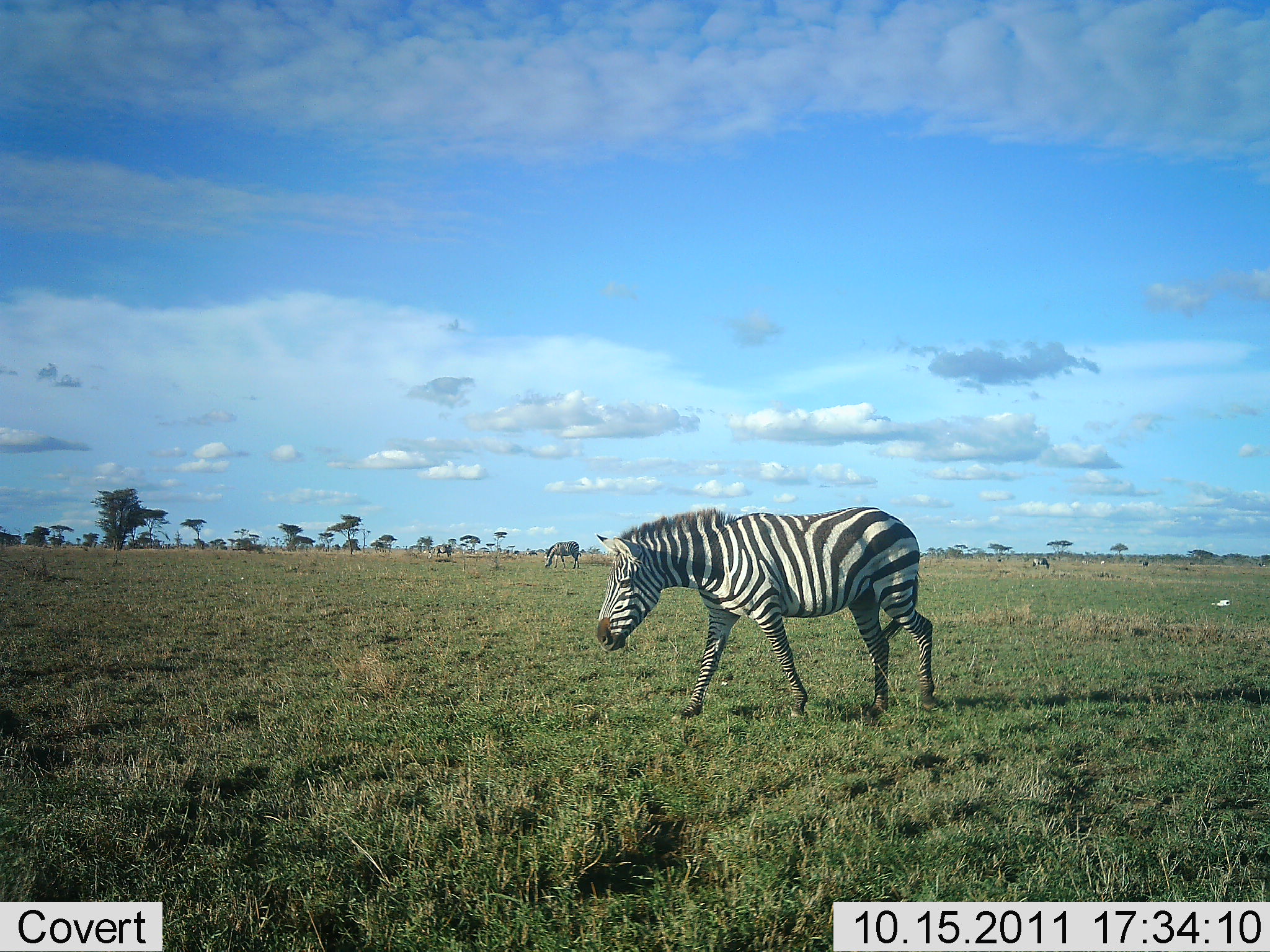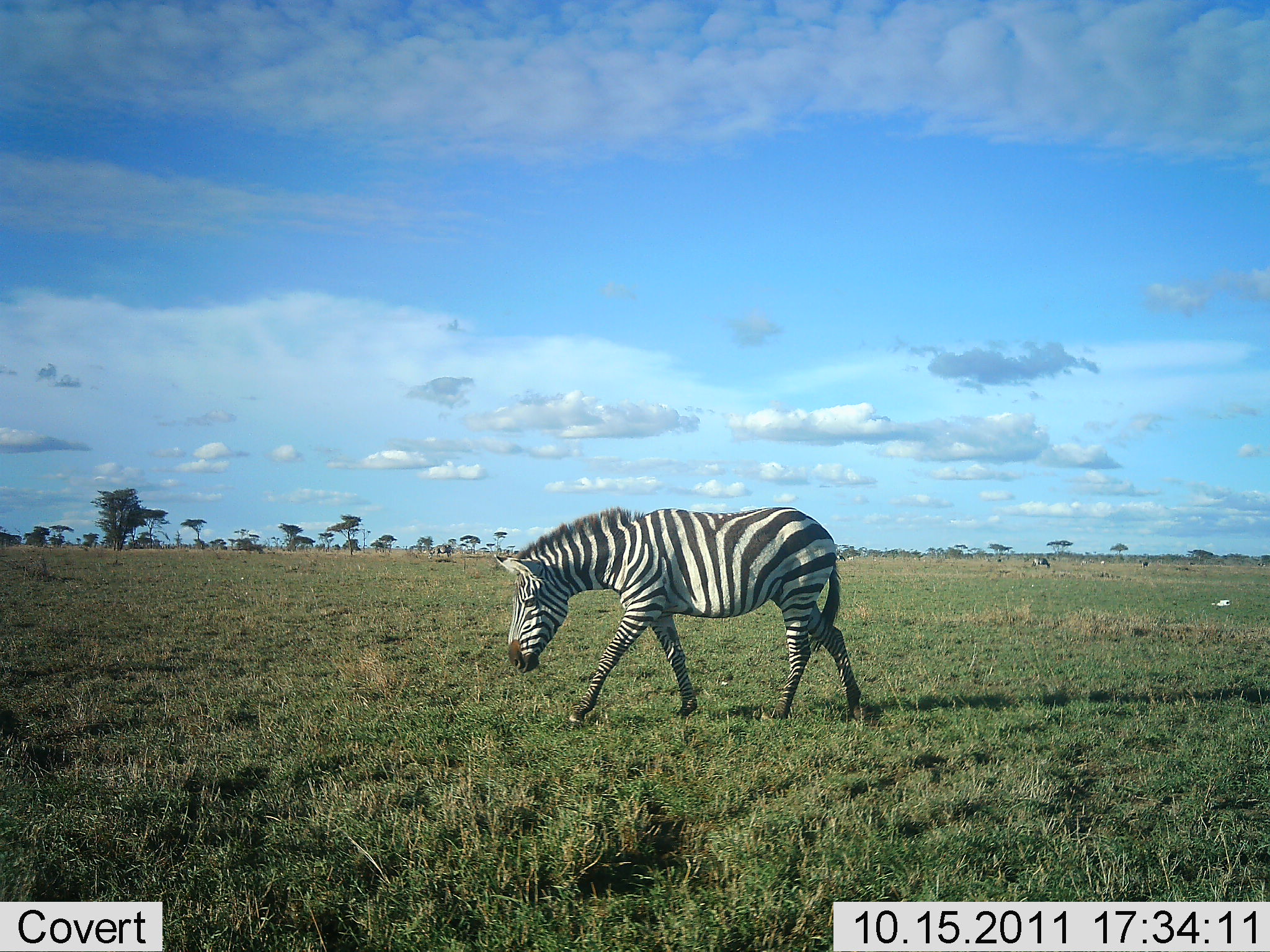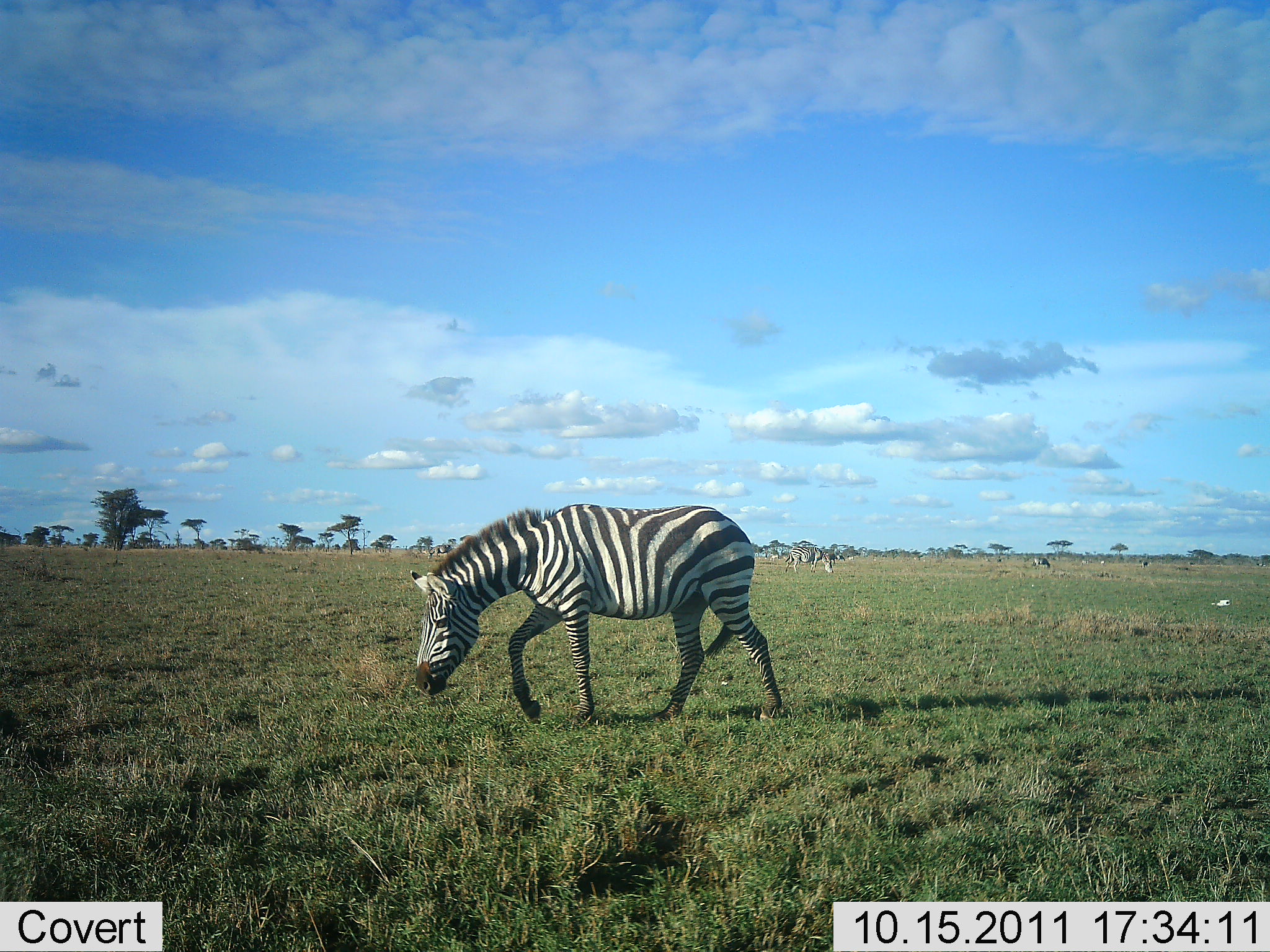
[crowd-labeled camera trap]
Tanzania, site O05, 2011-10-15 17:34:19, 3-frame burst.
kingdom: Animalia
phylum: Chordata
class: Mammalia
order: Perissodactyla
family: Equidae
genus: Equus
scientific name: Equus quagga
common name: plains zebra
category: zebra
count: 1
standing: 25%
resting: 0%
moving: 100%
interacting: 0%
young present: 0%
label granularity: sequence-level